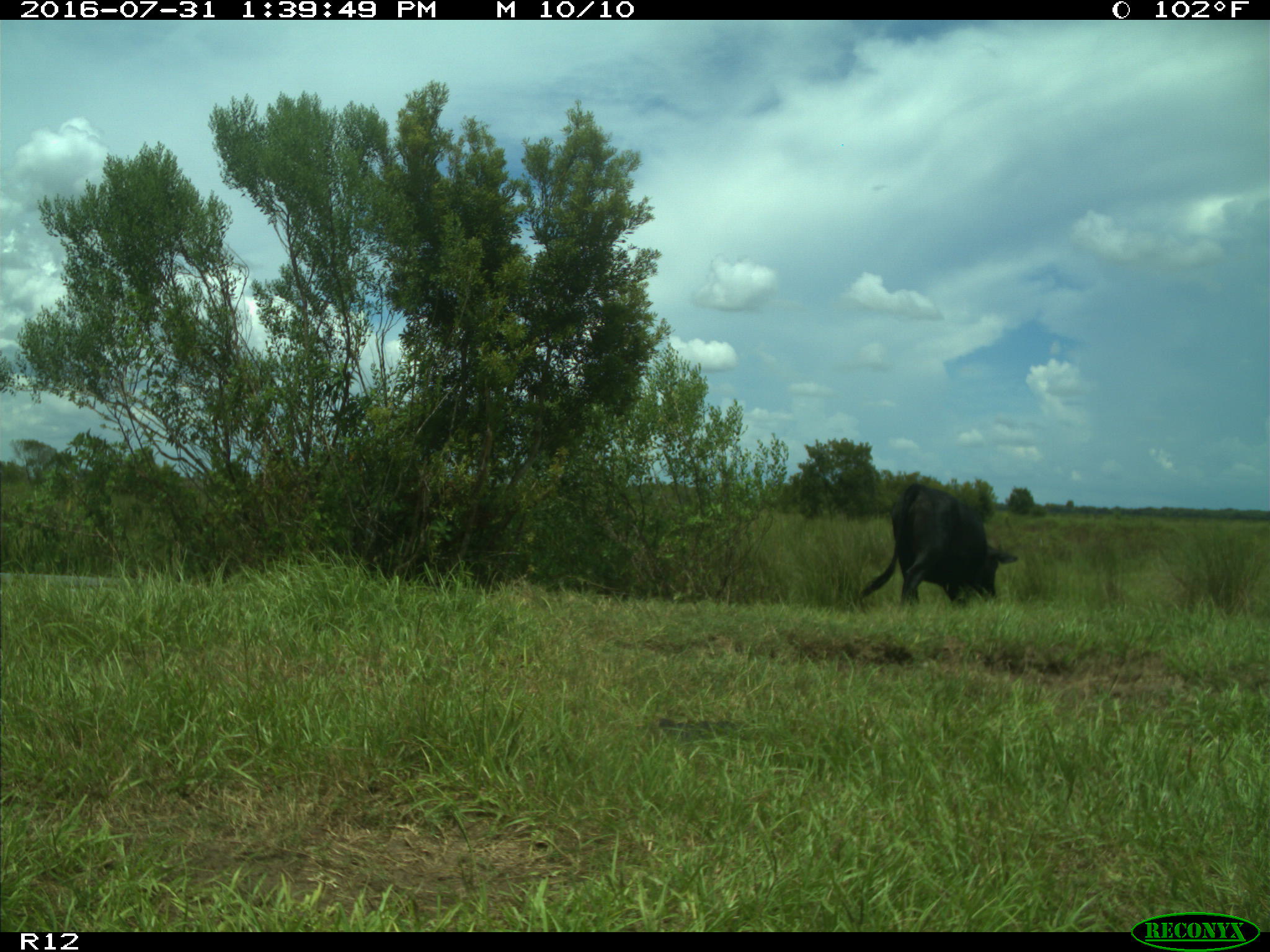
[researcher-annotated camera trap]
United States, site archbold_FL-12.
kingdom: Animalia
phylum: Chordata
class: Mammalia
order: Artiodactyla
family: Bovidae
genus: Bos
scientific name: Bos taurus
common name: domestic cow